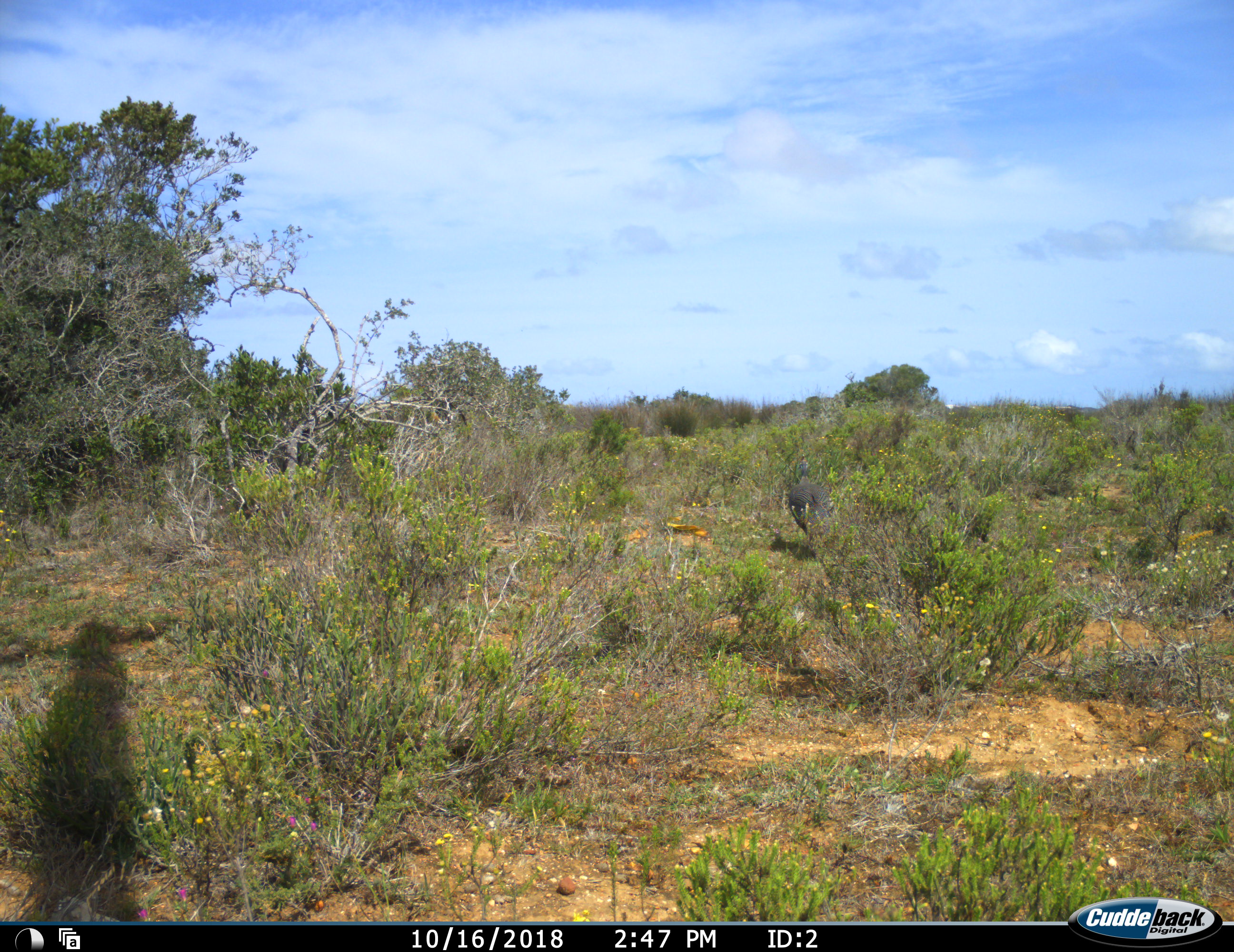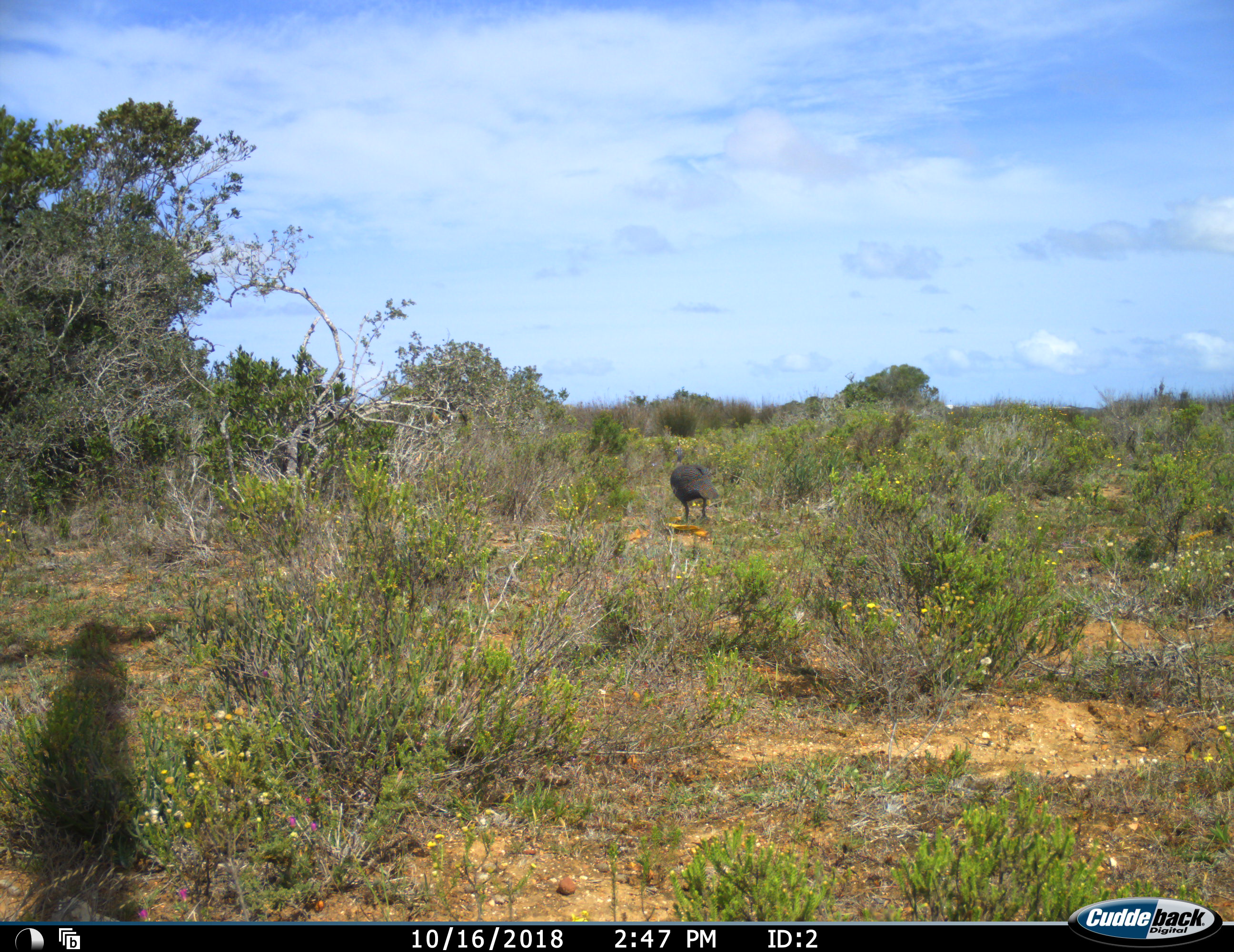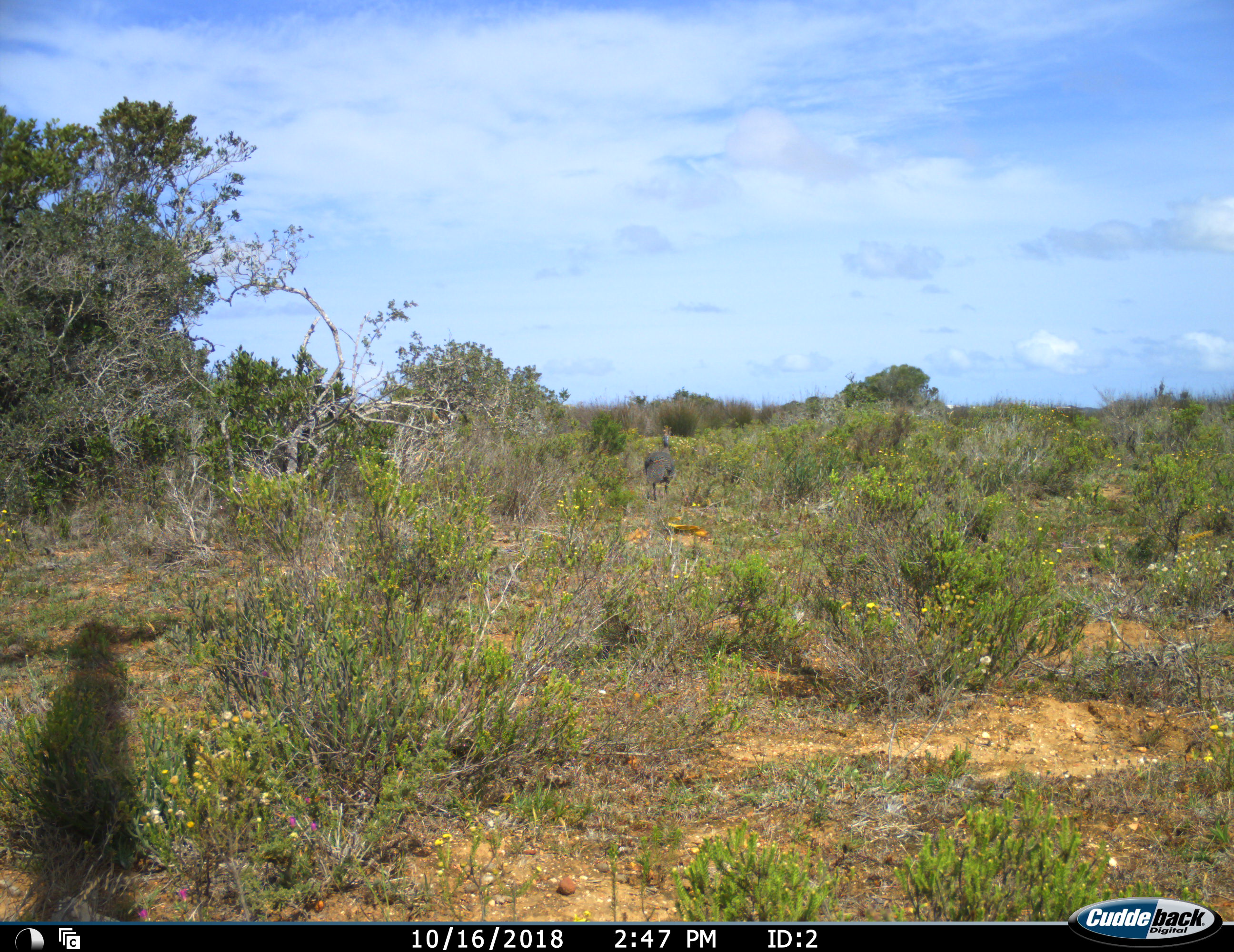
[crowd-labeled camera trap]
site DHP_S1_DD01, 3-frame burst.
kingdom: Animalia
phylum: Chordata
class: Aves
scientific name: Aves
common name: bird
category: birdother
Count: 1.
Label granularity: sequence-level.